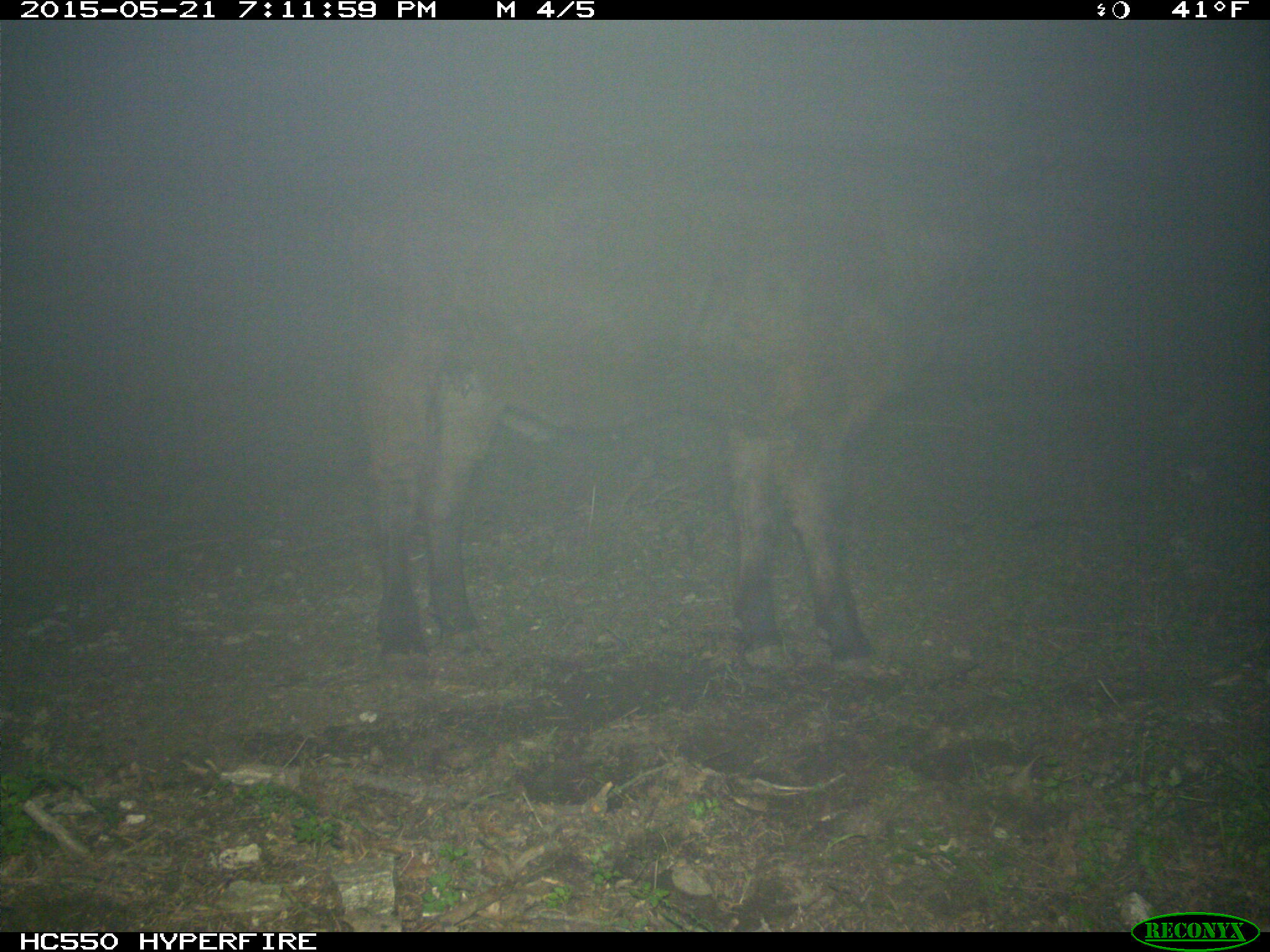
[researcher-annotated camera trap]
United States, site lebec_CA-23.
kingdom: Animalia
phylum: Chordata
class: Mammalia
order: Artiodactyla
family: Bovidae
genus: Bos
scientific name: Bos taurus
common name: domestic cow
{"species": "Bos taurus (domestic cow)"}